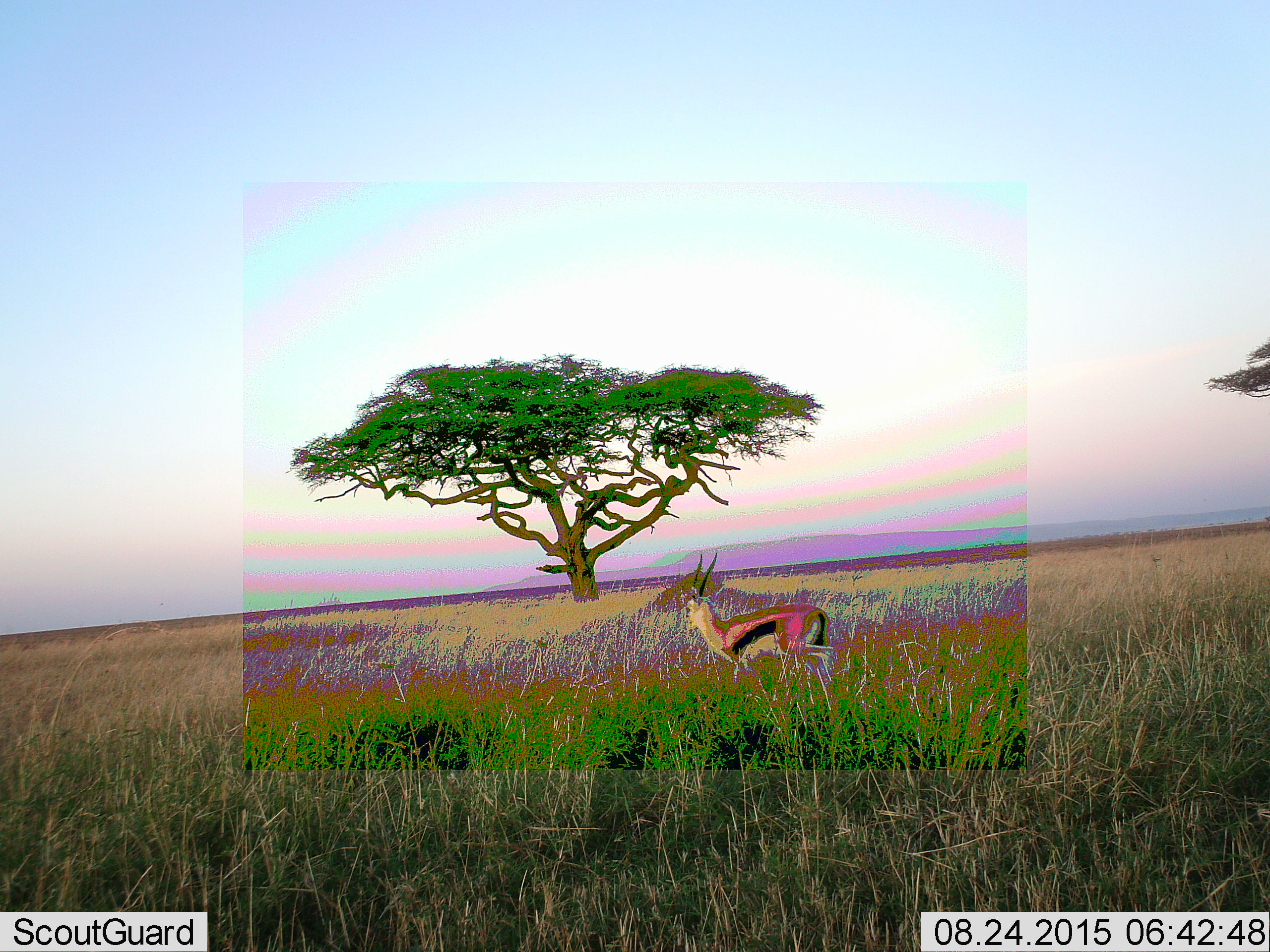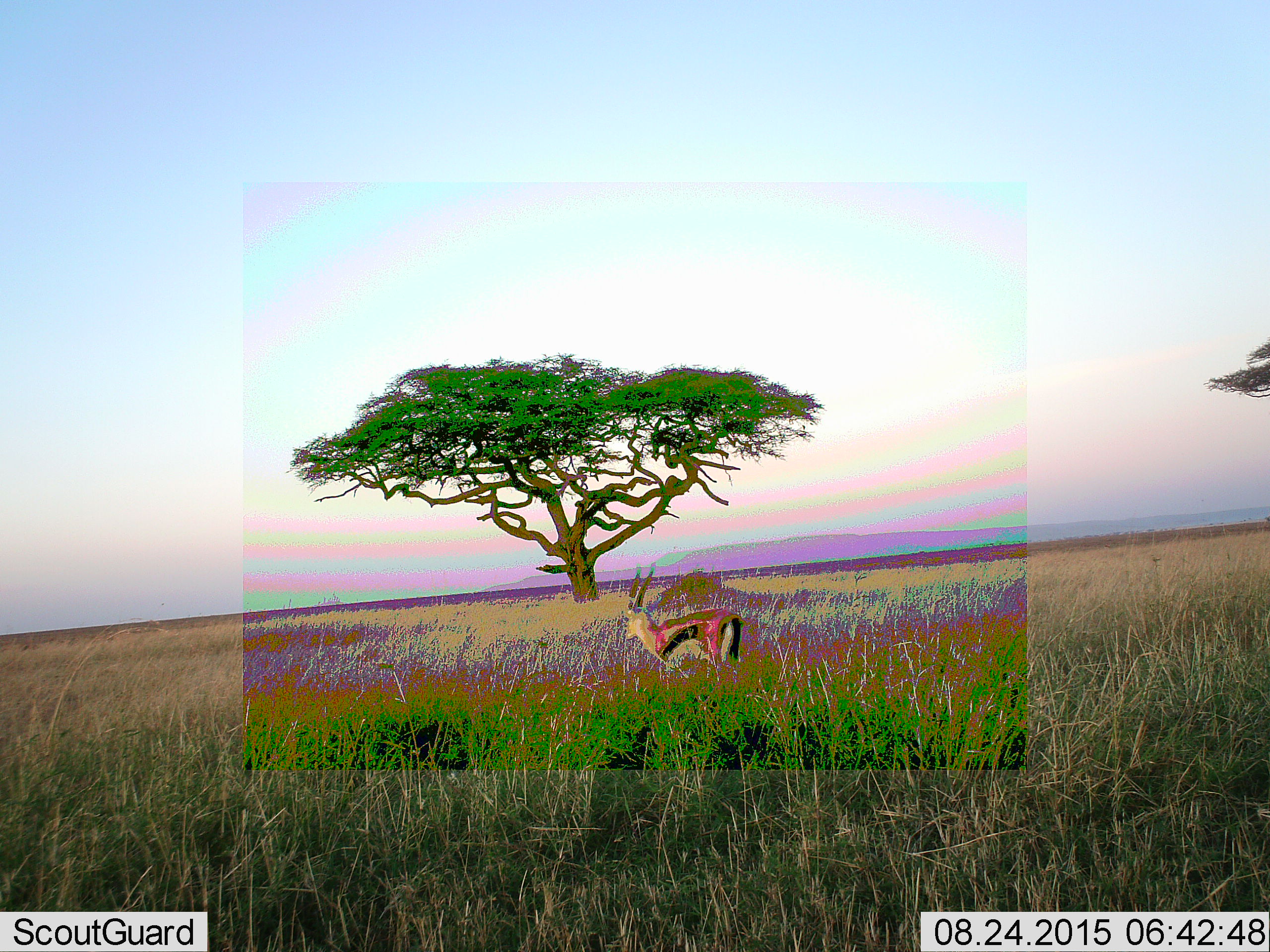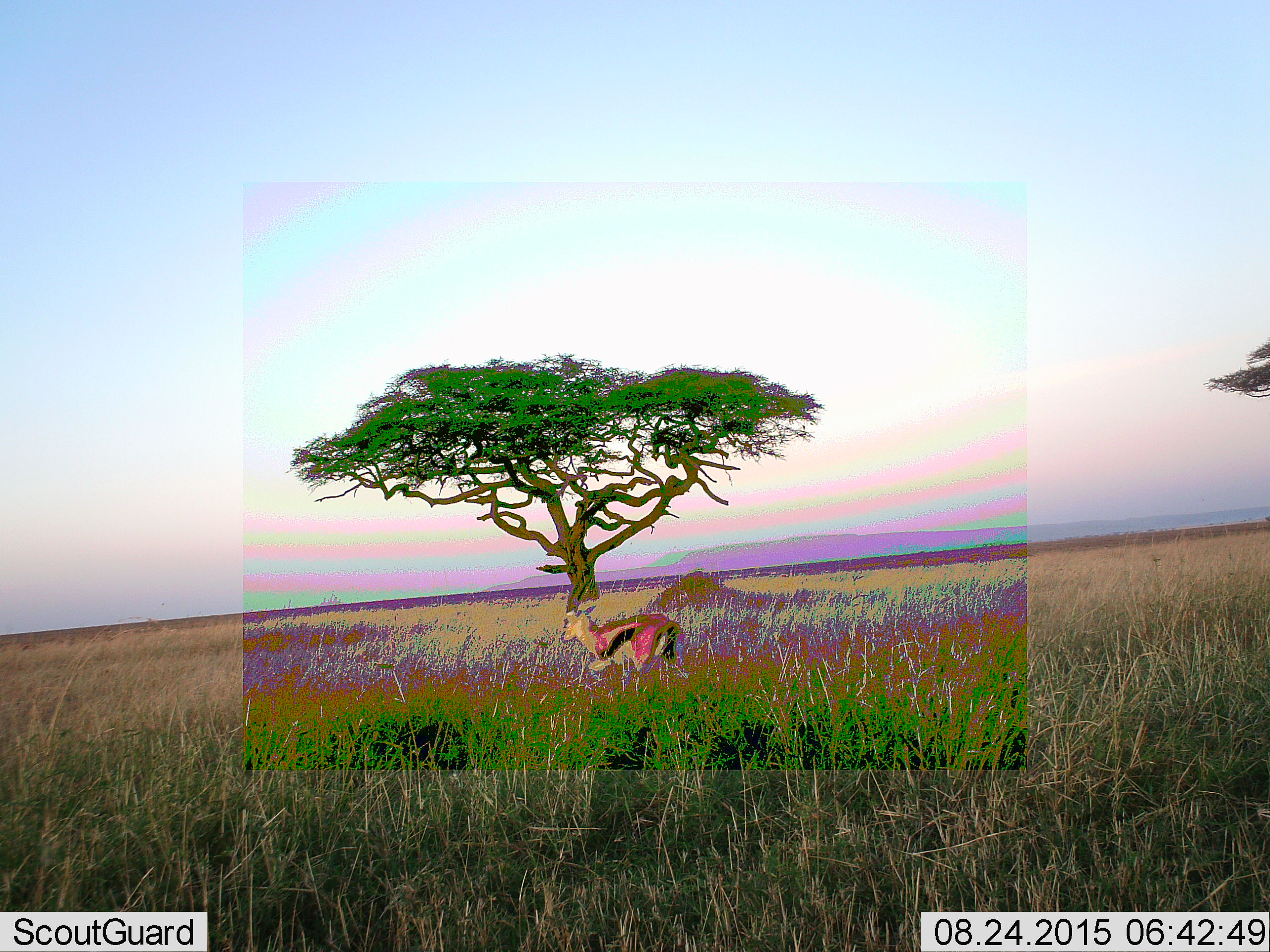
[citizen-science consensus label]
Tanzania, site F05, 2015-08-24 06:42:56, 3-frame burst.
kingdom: Animalia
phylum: Chordata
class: Mammalia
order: Artiodactyla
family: Bovidae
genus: Eudorcas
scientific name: Eudorcas thomsonii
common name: thomson's gazelle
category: gazellethomsons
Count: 1.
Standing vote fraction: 11%.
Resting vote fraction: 0%.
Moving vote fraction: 100%.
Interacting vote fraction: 0%.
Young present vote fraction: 0%.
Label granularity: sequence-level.